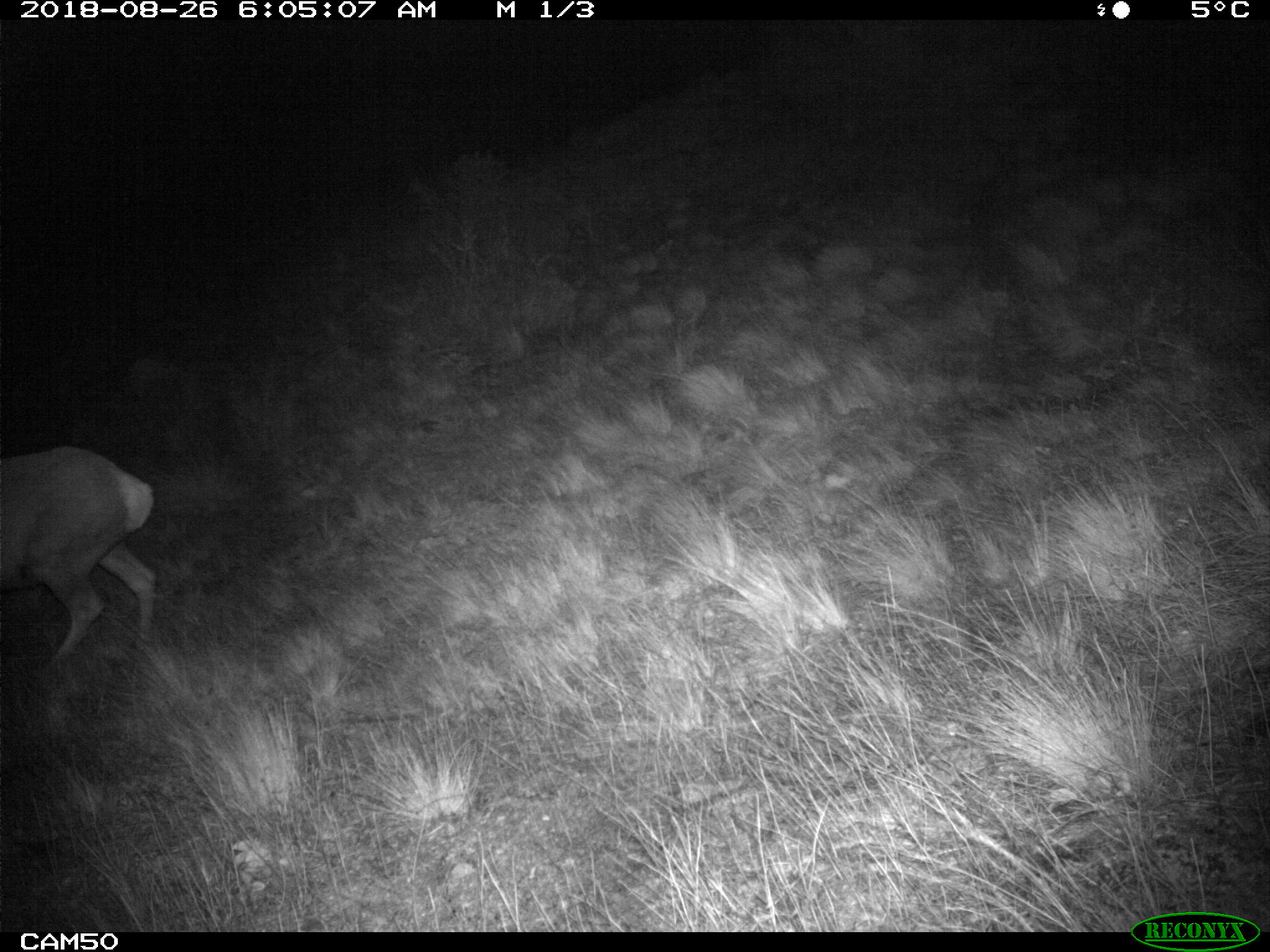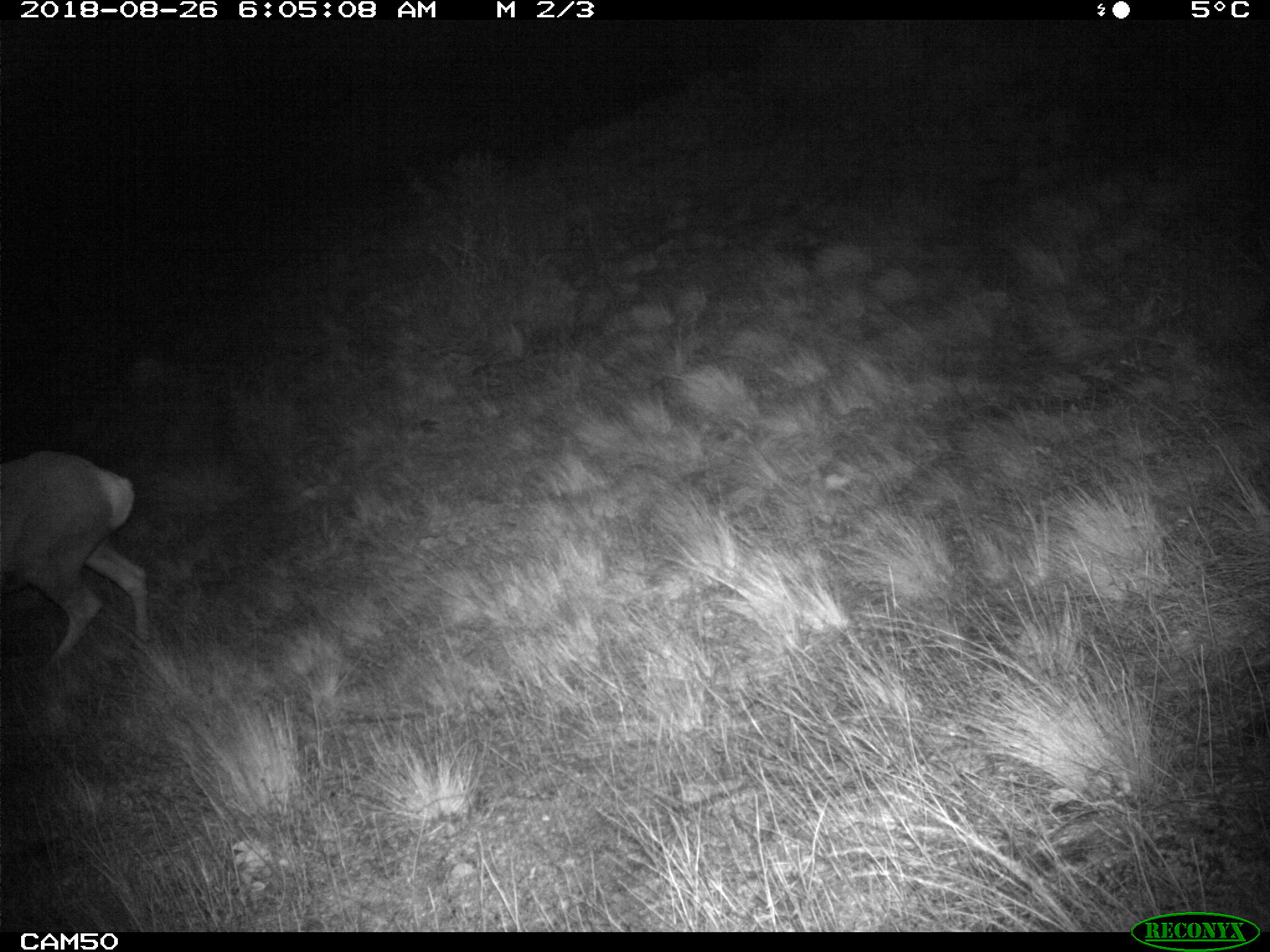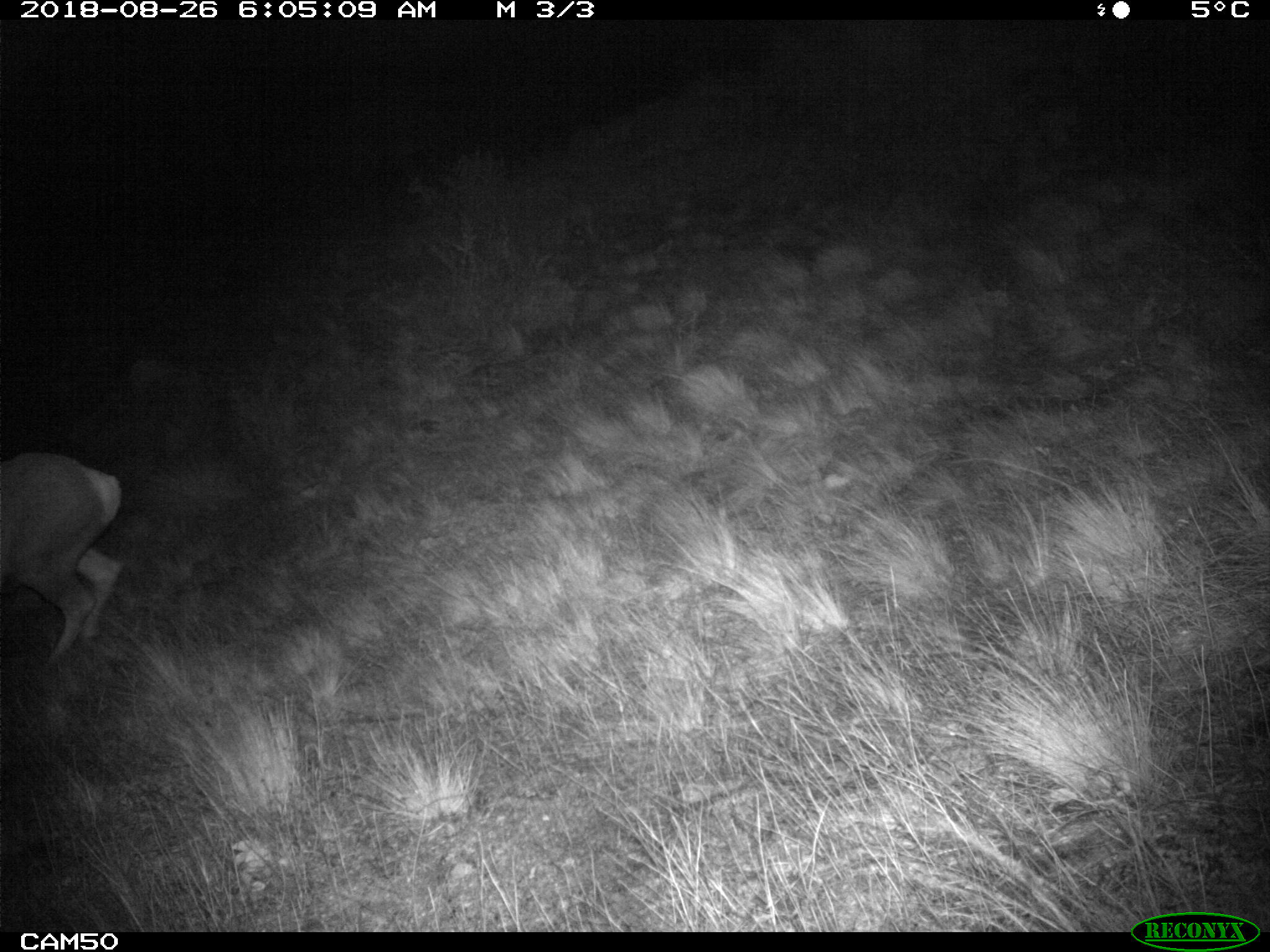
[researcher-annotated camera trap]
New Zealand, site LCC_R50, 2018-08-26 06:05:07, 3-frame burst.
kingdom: Animalia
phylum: Chordata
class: Mammalia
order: Artiodactyla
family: Cervidae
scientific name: Cervidae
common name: deer